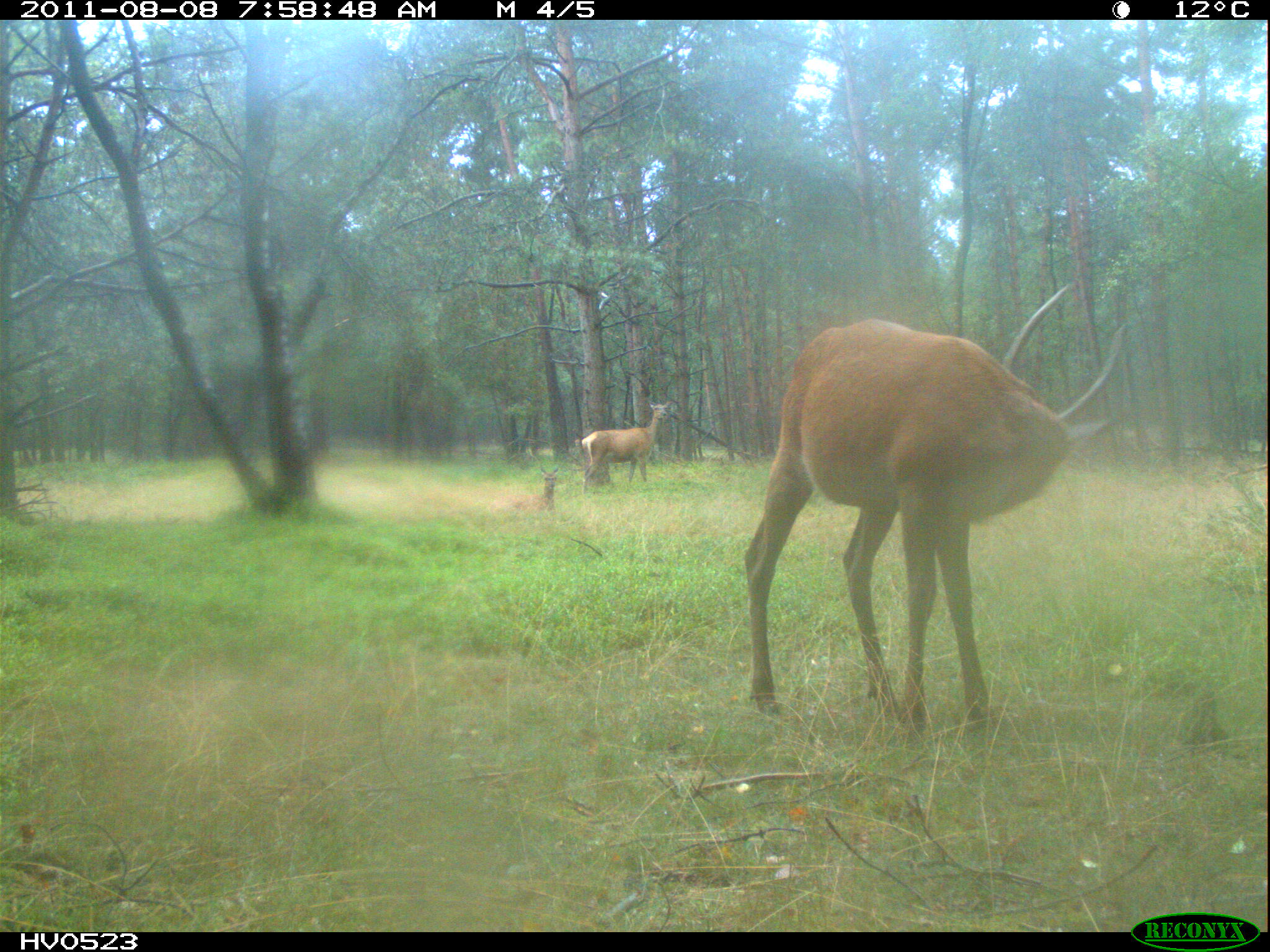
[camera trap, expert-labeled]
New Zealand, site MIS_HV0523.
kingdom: Animalia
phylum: Chordata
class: Mammalia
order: Artiodactyla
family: Cervidae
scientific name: Cervidae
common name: deer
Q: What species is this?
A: Deer (Cervidae).